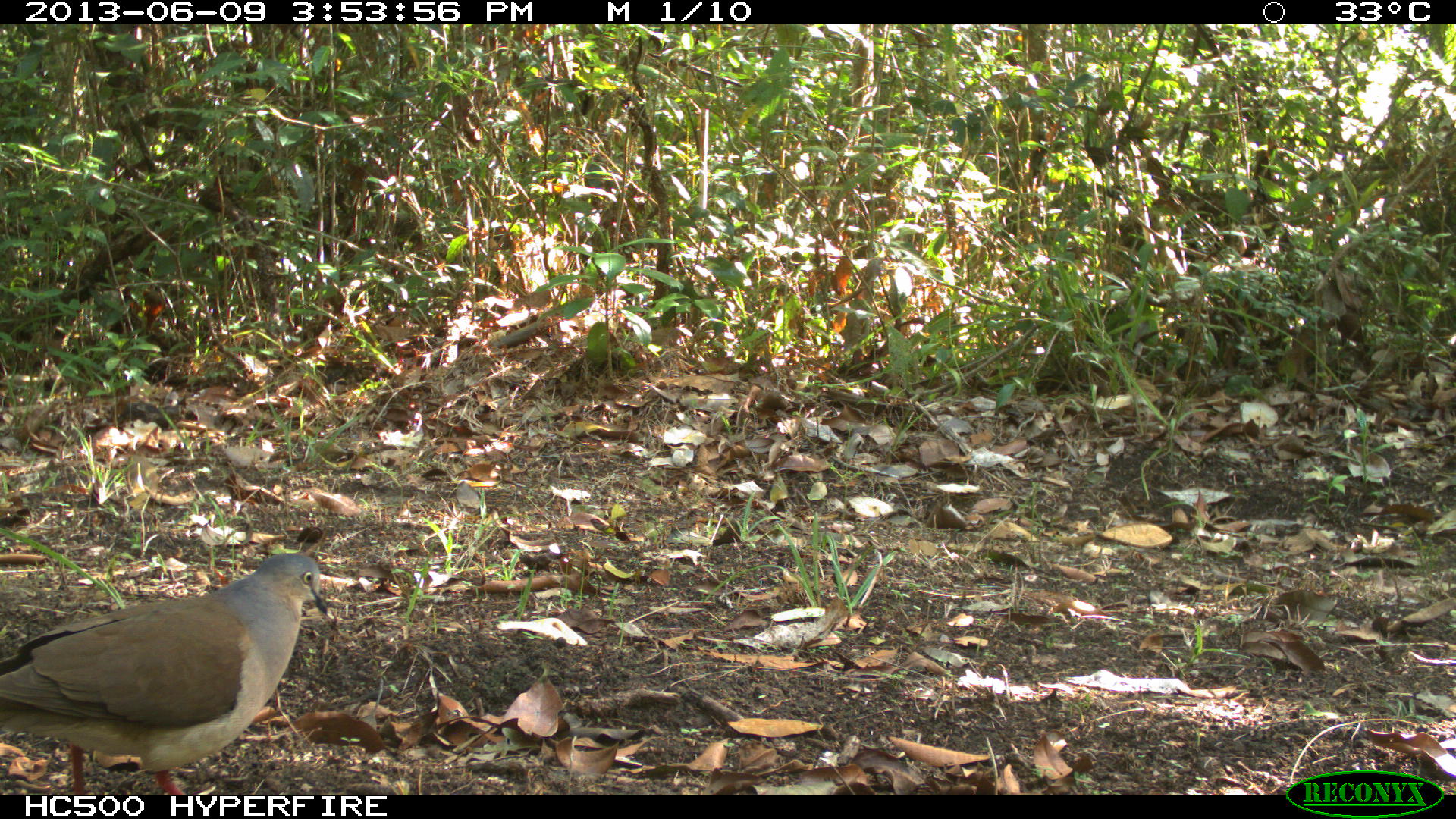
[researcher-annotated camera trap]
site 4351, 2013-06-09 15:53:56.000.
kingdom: Animalia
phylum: Chordata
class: Aves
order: Columbiformes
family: Columbidae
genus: Leptotila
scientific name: Leptotila plumbeiceps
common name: gray-headed dove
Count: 1.